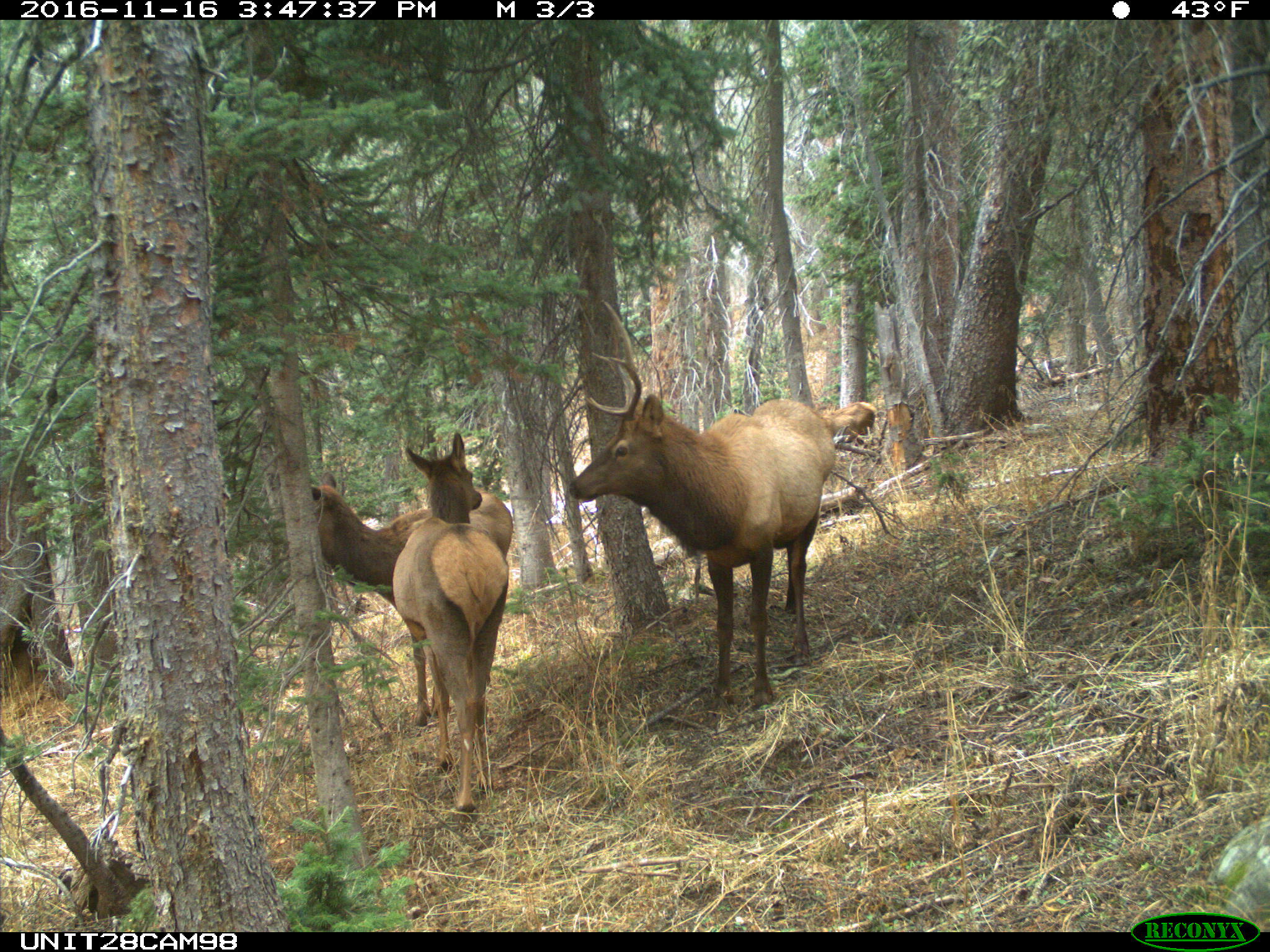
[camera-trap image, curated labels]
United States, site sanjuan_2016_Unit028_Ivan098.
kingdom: Animalia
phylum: Chordata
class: Mammalia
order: Artiodactyla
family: Cervidae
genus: Cervus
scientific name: Cervus elaphus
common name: red deer